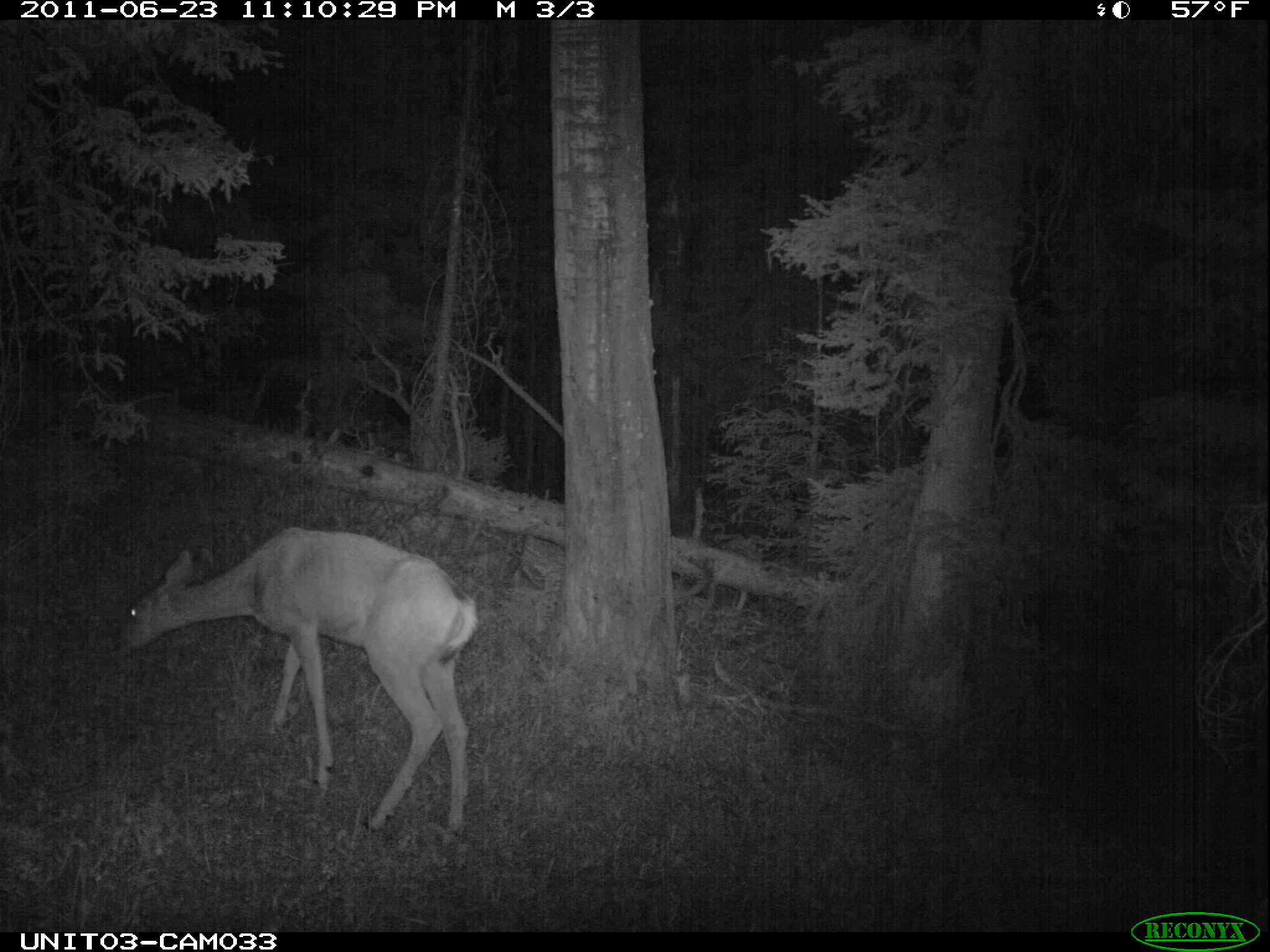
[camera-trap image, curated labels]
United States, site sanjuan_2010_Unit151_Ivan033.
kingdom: Animalia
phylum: Chordata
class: Mammalia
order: Artiodactyla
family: Cervidae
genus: Odocoileus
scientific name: Odocoileus hemionus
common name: mule deer